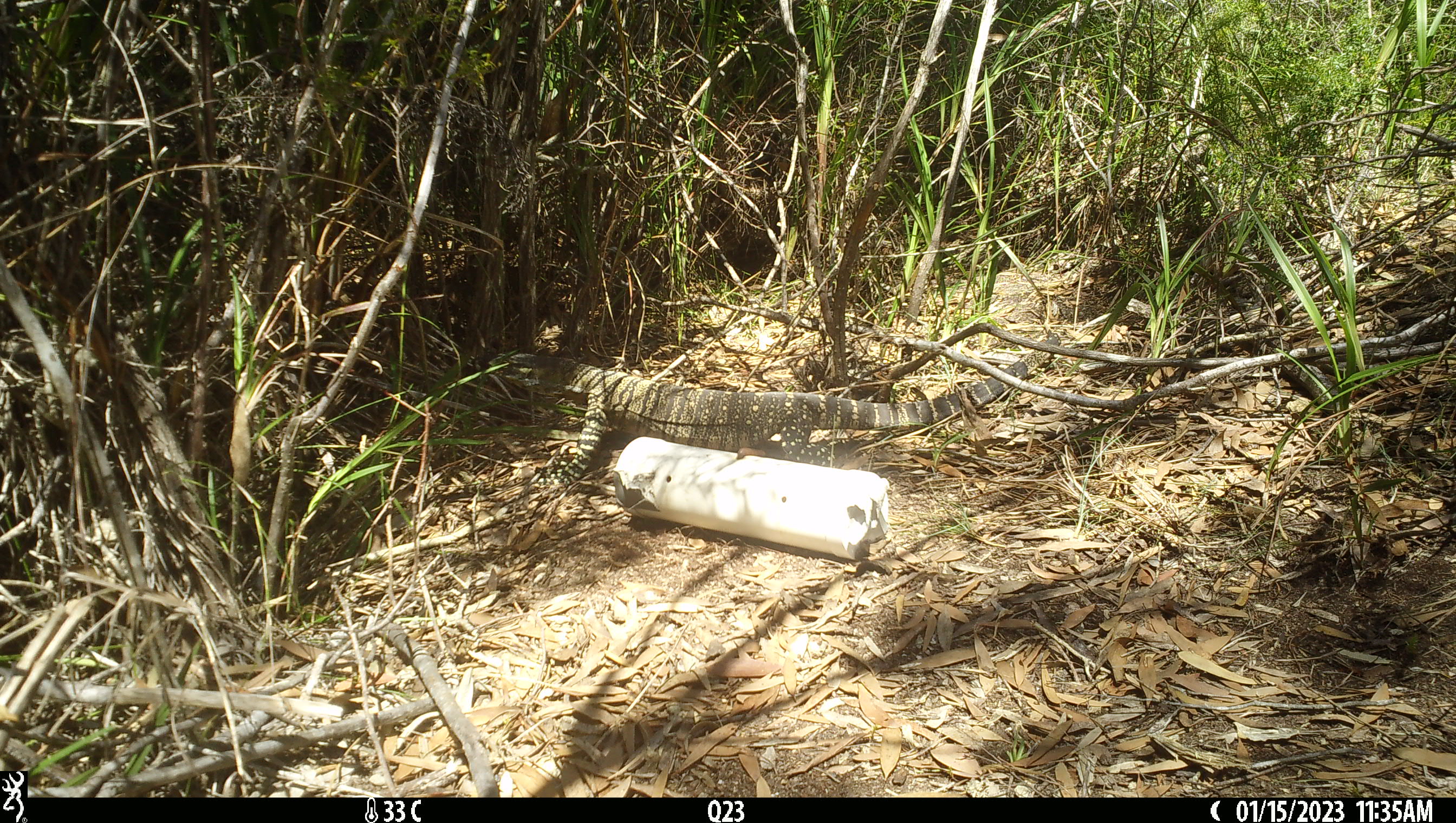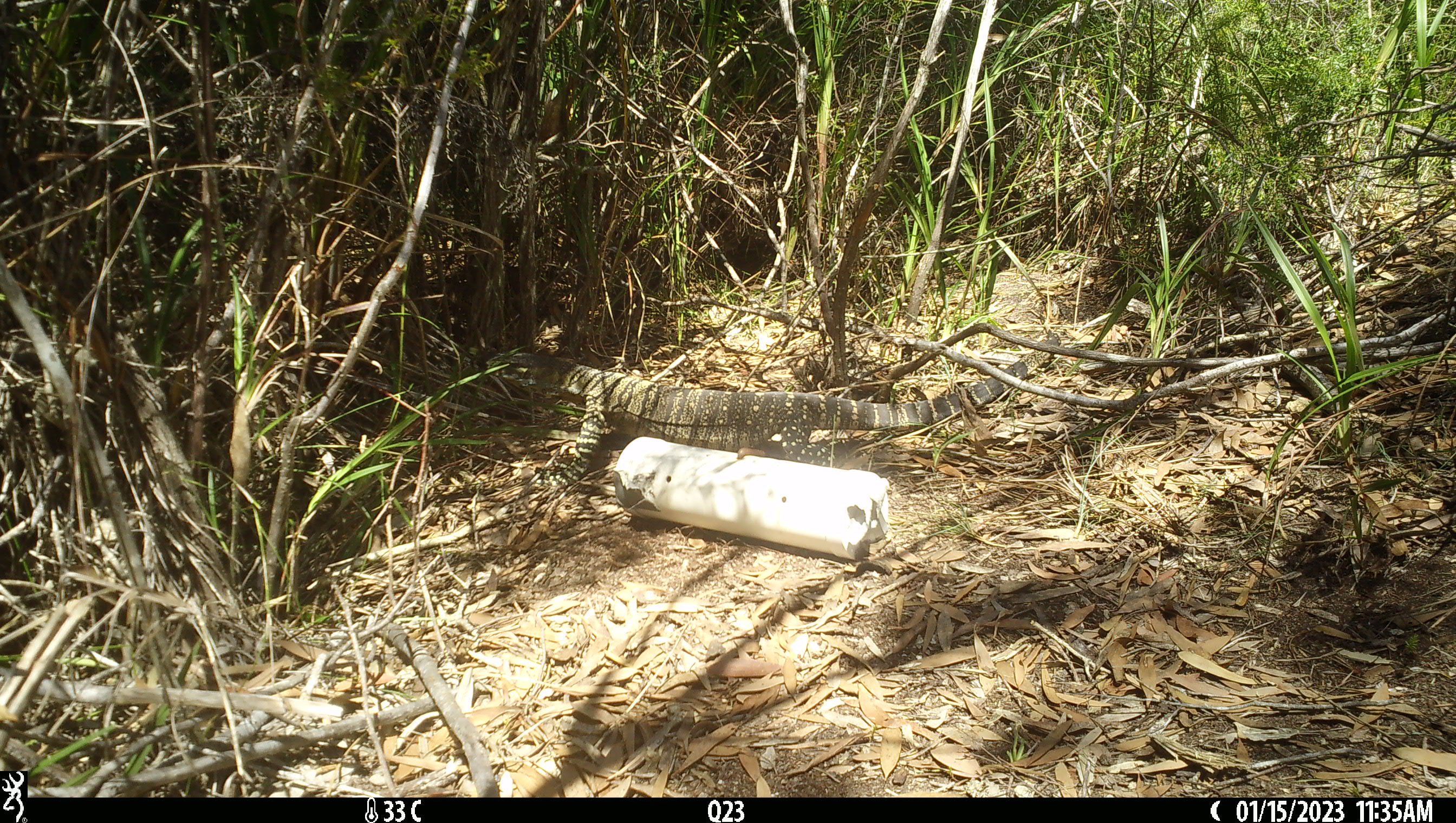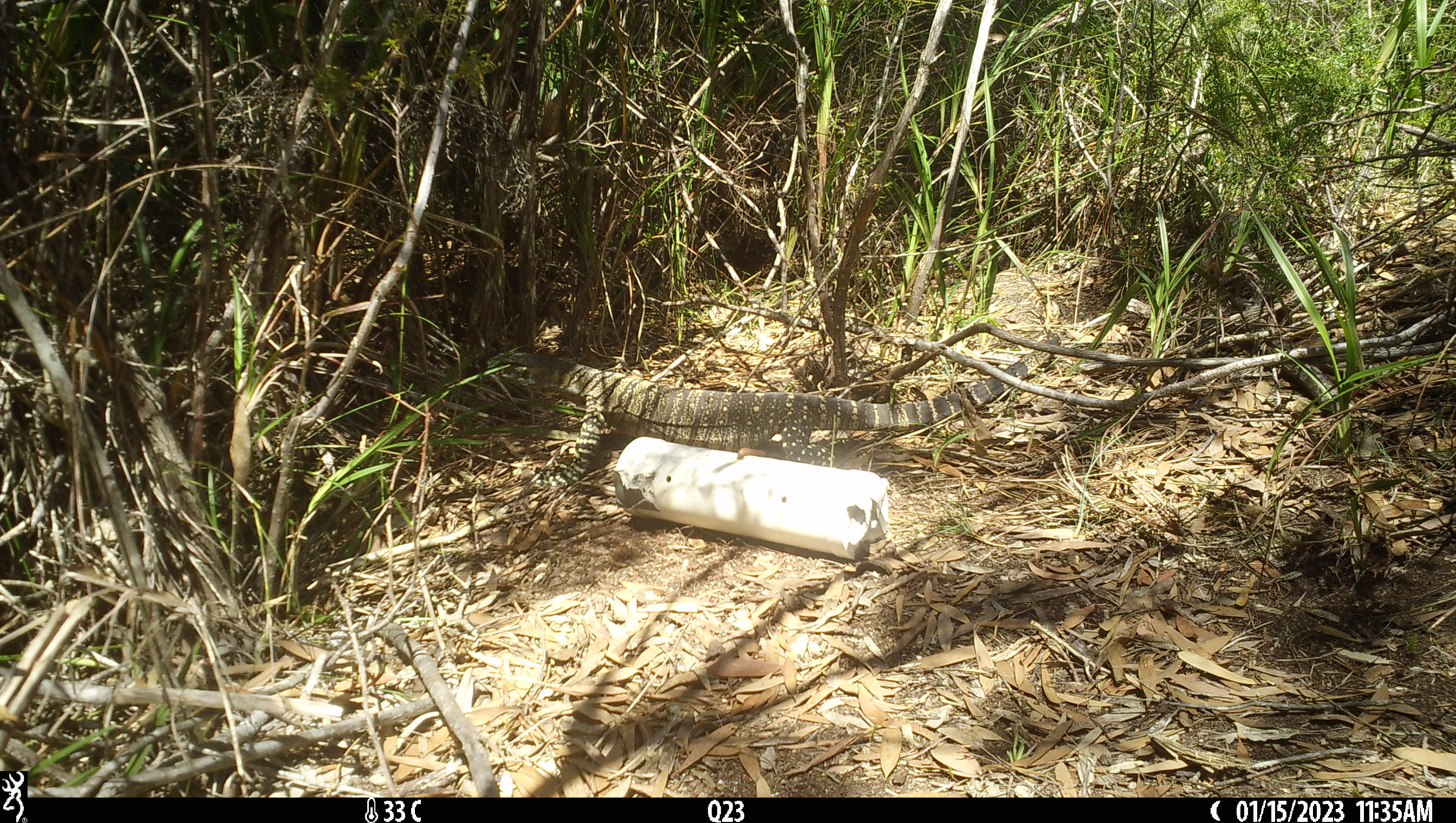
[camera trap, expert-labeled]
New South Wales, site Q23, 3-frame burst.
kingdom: Animalia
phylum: Chordata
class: Reptilia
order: Squamata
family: Varanidae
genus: Varanus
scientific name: Varanus varius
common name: lace monitor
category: goanna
Goanna (lace monitor) (Varanus varius).